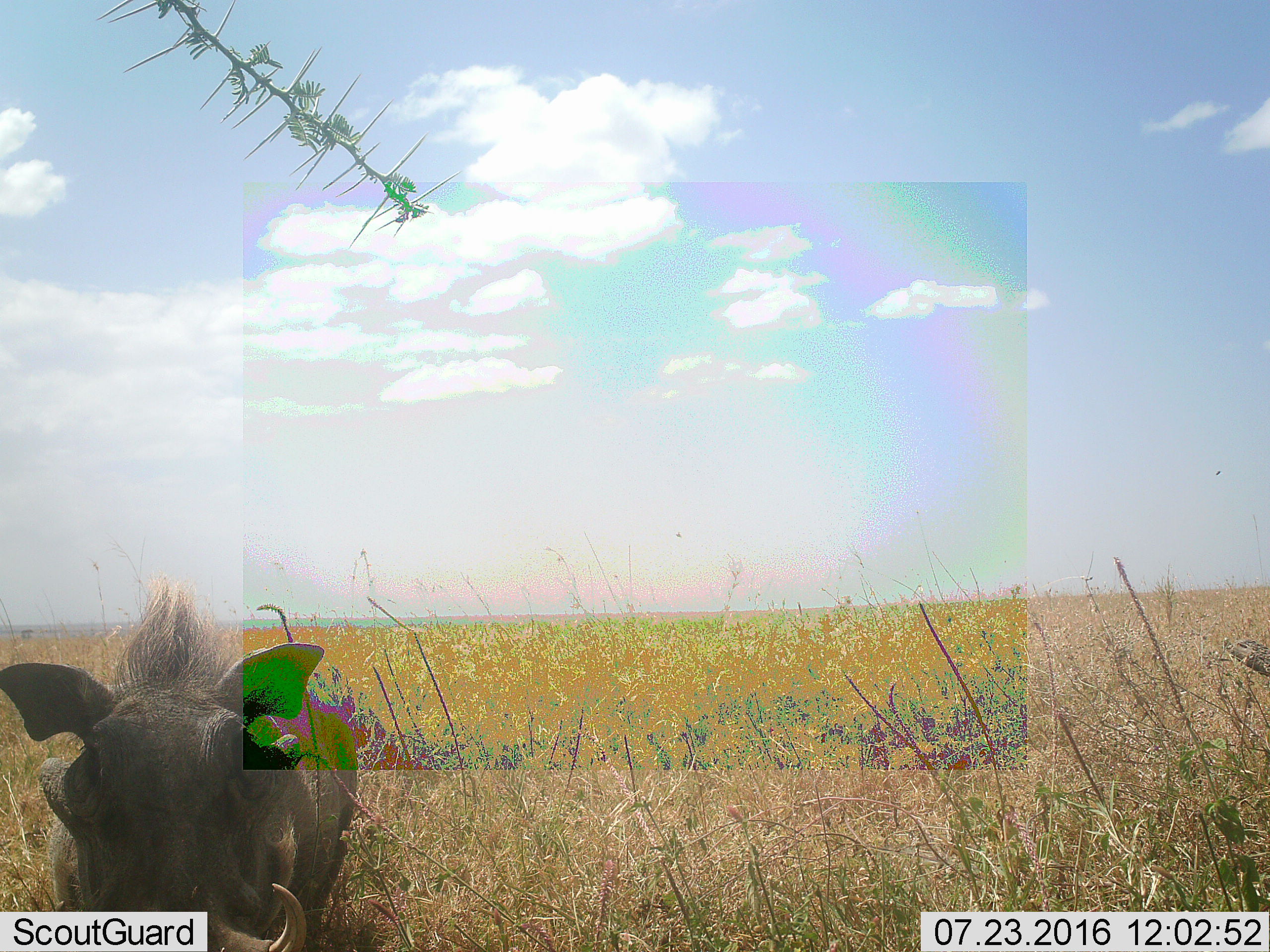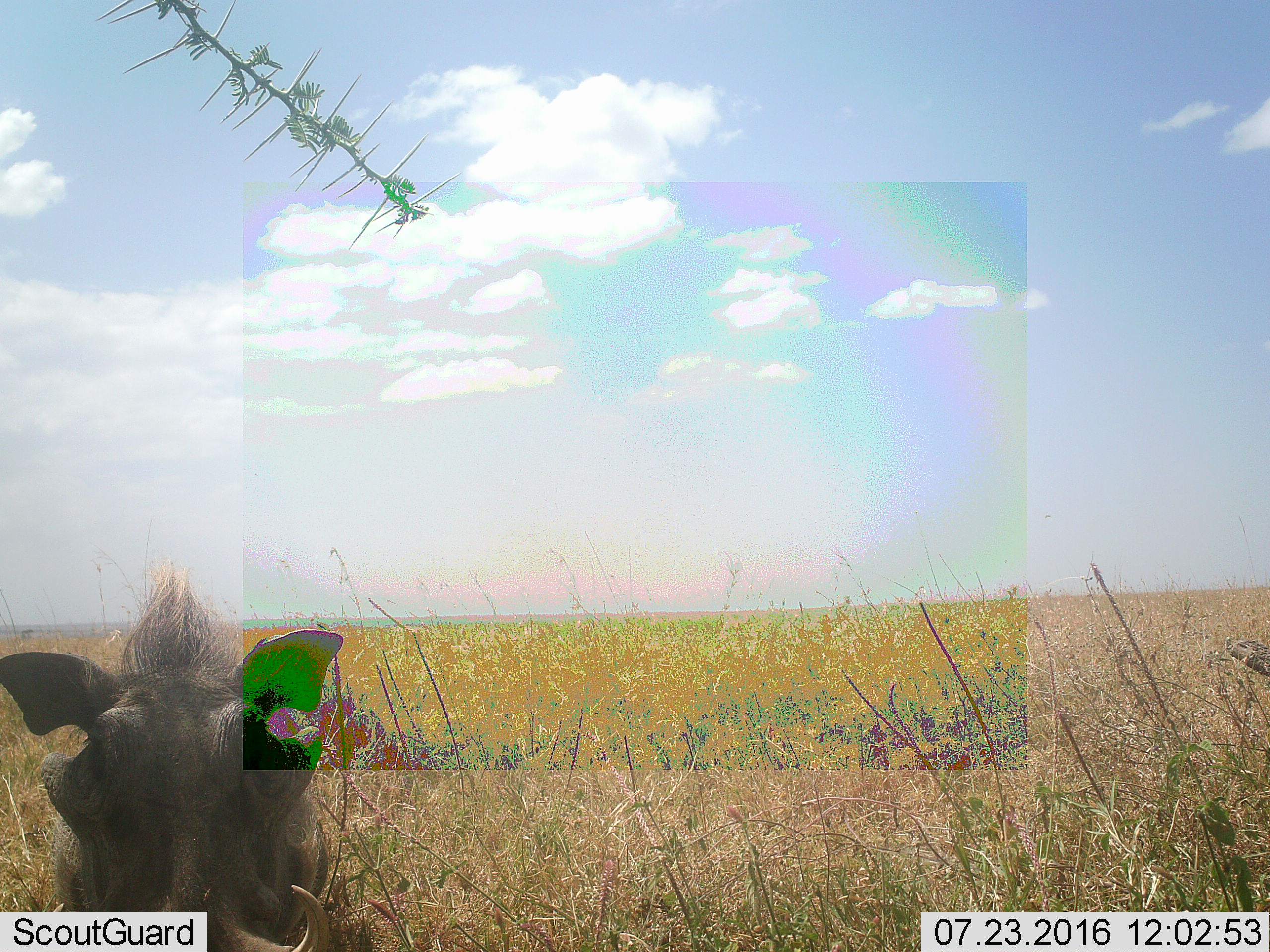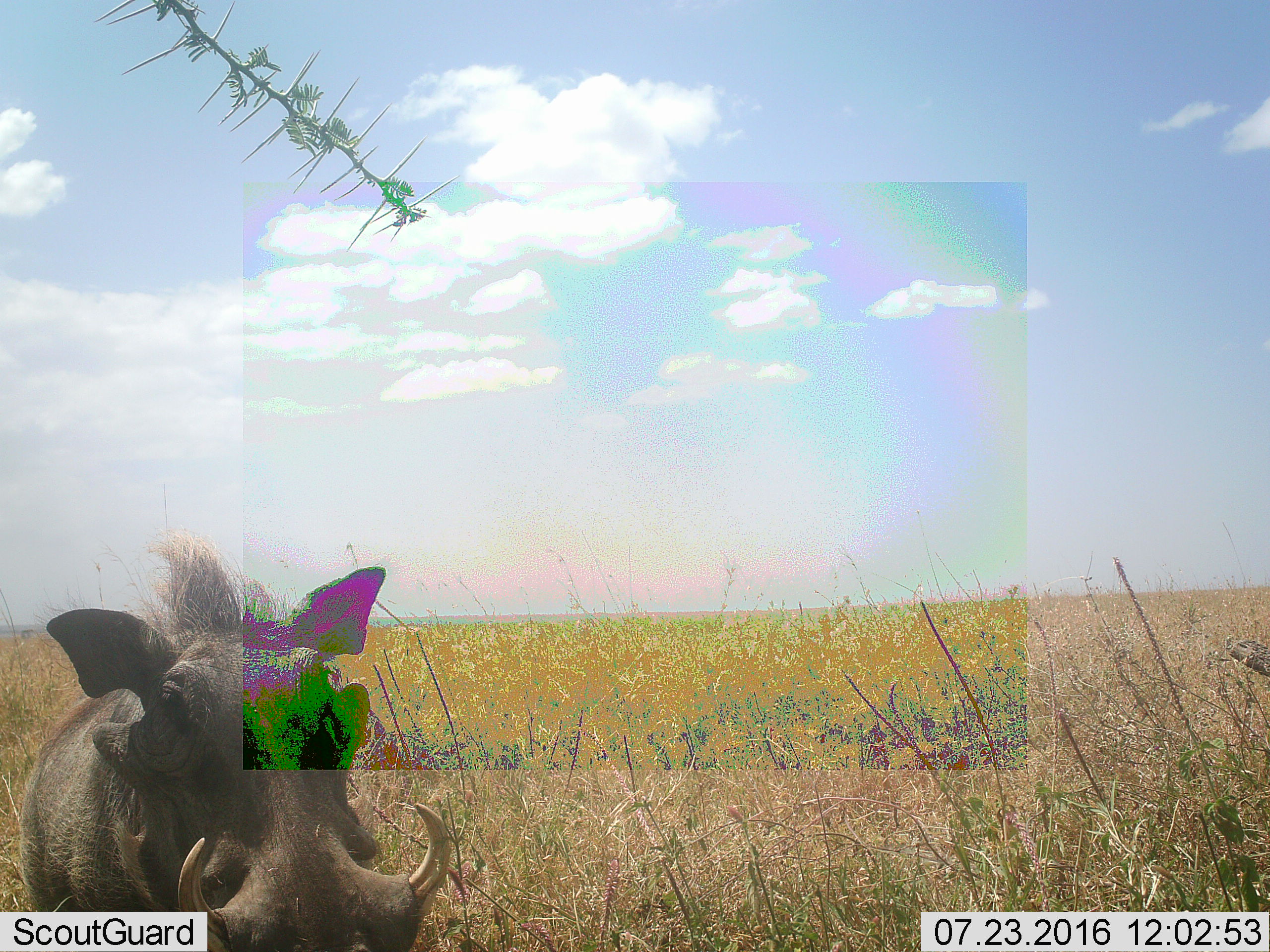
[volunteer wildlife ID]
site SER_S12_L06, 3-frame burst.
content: unidentified animal